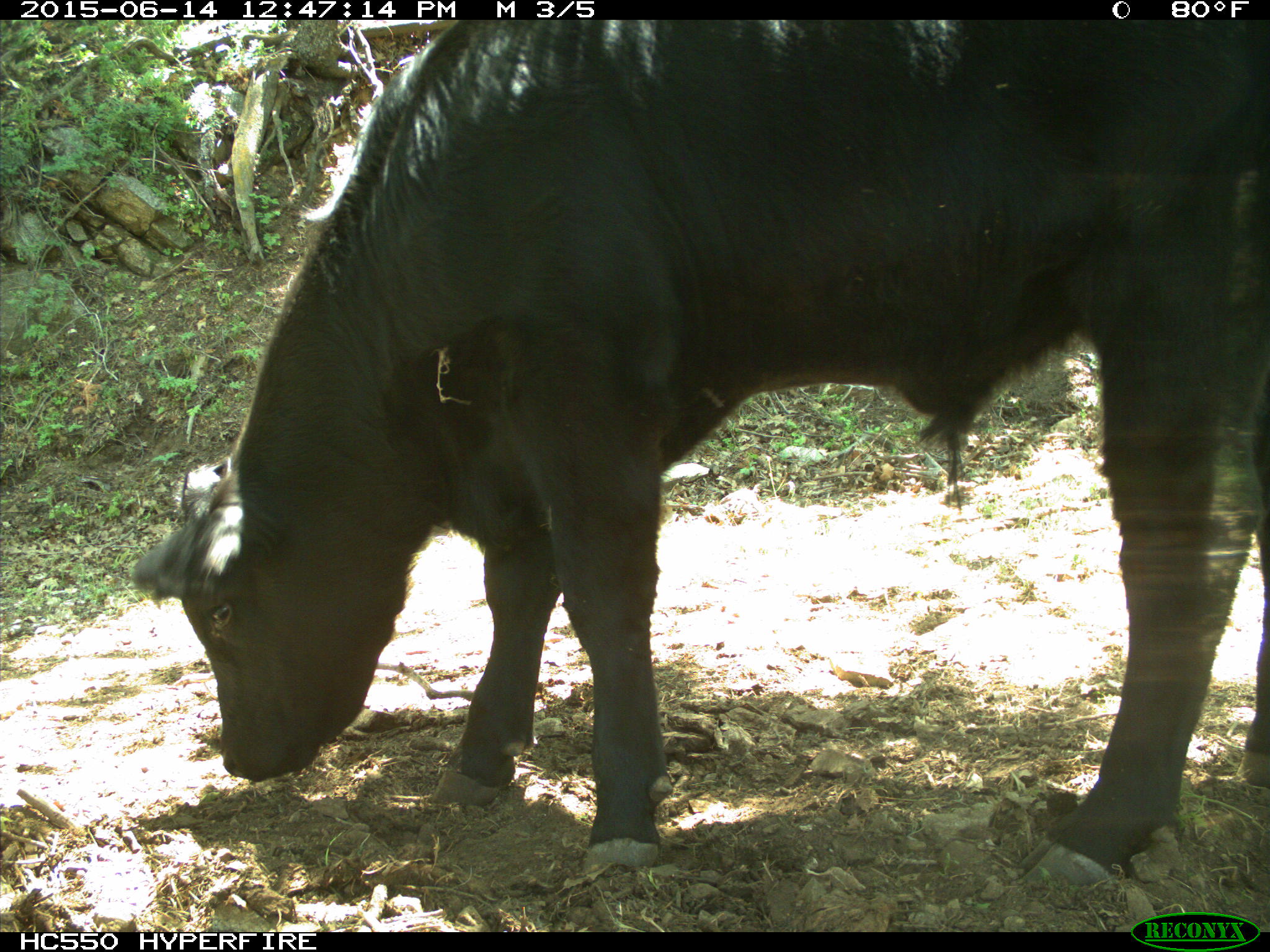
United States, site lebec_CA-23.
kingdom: Animalia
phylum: Chordata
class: Mammalia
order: Artiodactyla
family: Bovidae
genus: Bos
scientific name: Bos taurus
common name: domestic cow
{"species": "Bos taurus (domestic cow)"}